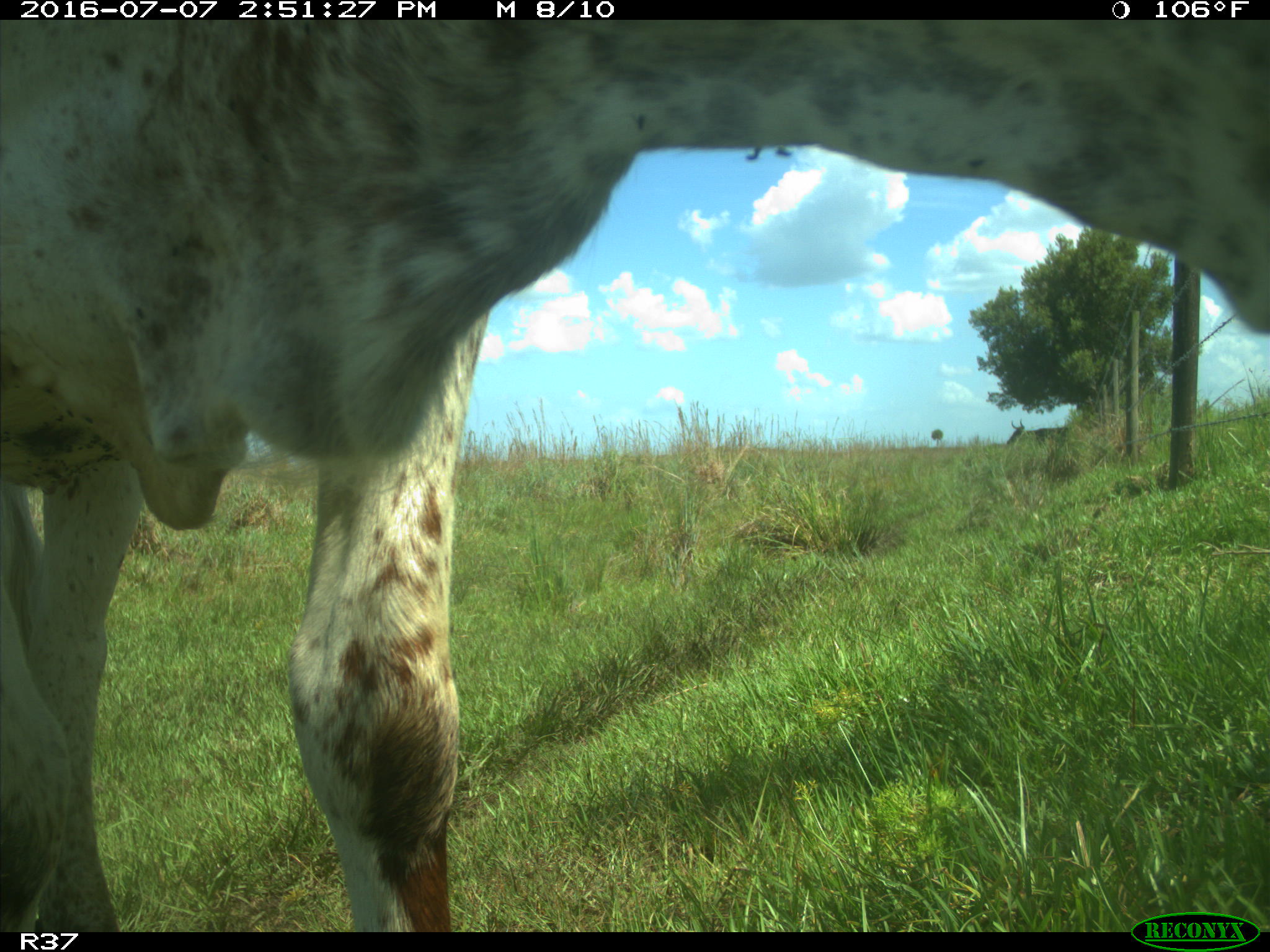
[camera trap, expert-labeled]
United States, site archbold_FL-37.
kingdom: Animalia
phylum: Chordata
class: Mammalia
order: Artiodactyla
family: Bovidae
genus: Bos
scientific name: Bos taurus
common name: domestic cow